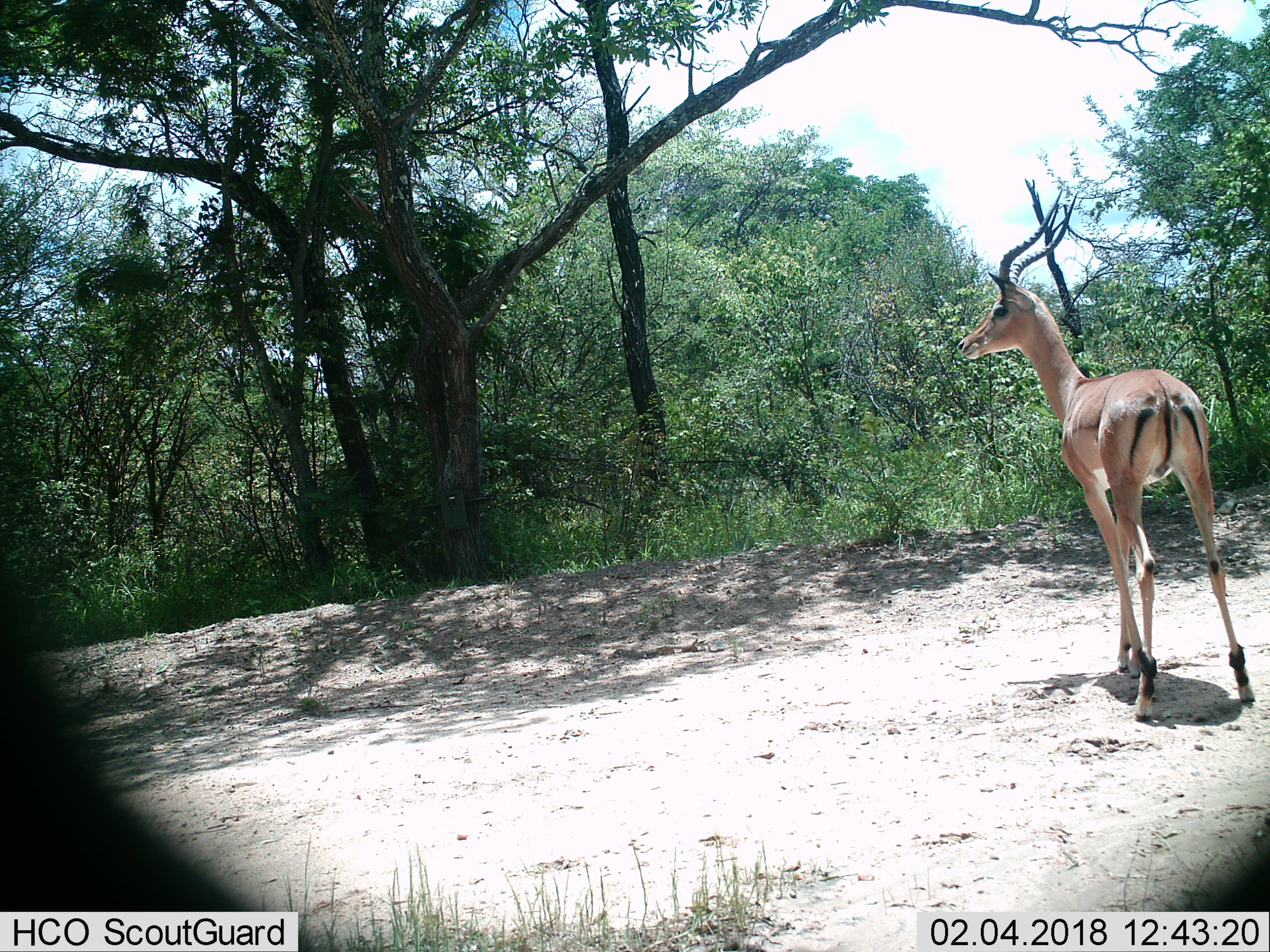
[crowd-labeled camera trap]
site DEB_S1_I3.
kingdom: Animalia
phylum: Chordata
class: Mammalia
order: Artiodactyla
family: Bovidae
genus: Aepyceros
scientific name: Aepyceros melampus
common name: impala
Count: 1.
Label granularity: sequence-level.